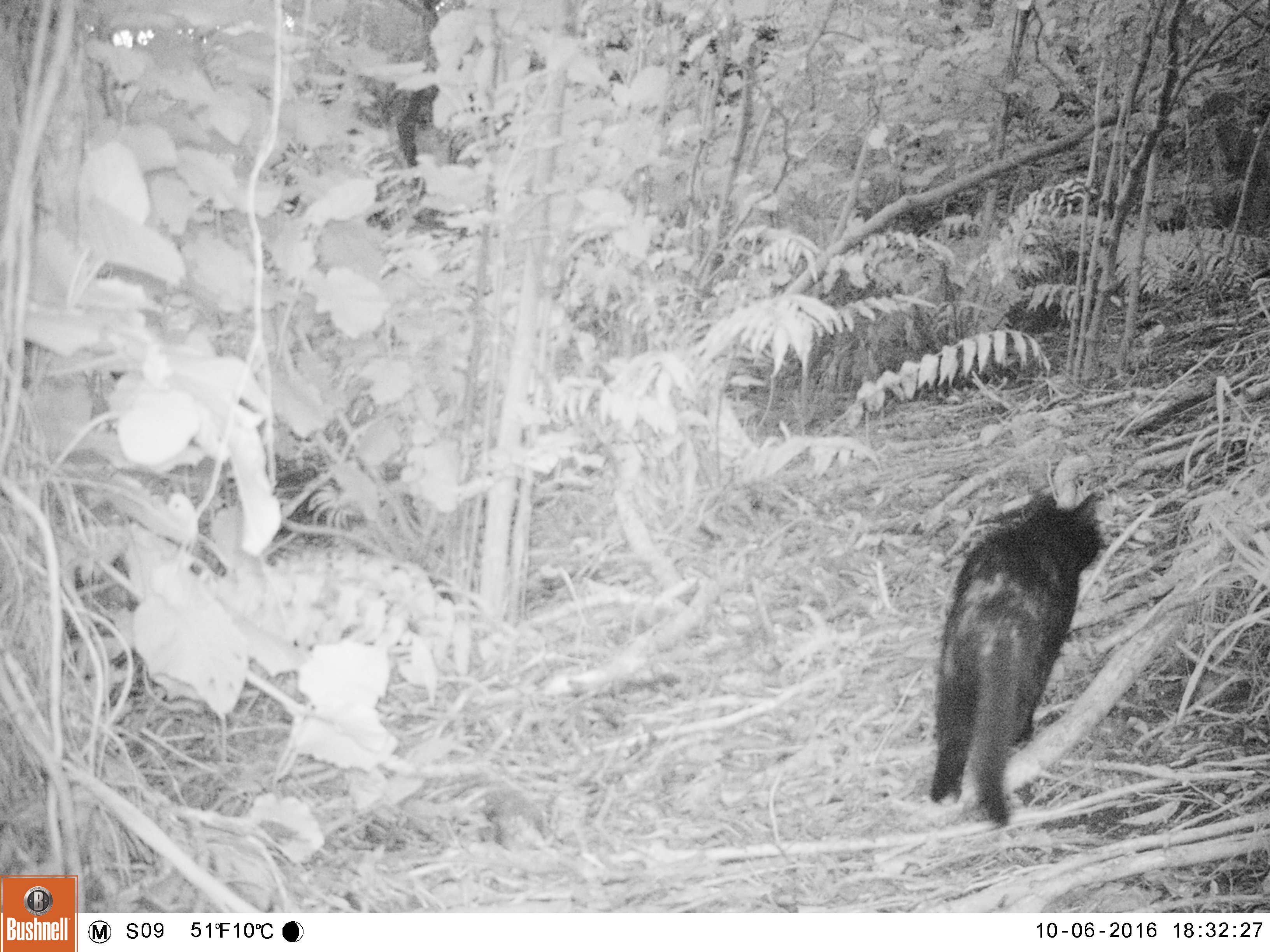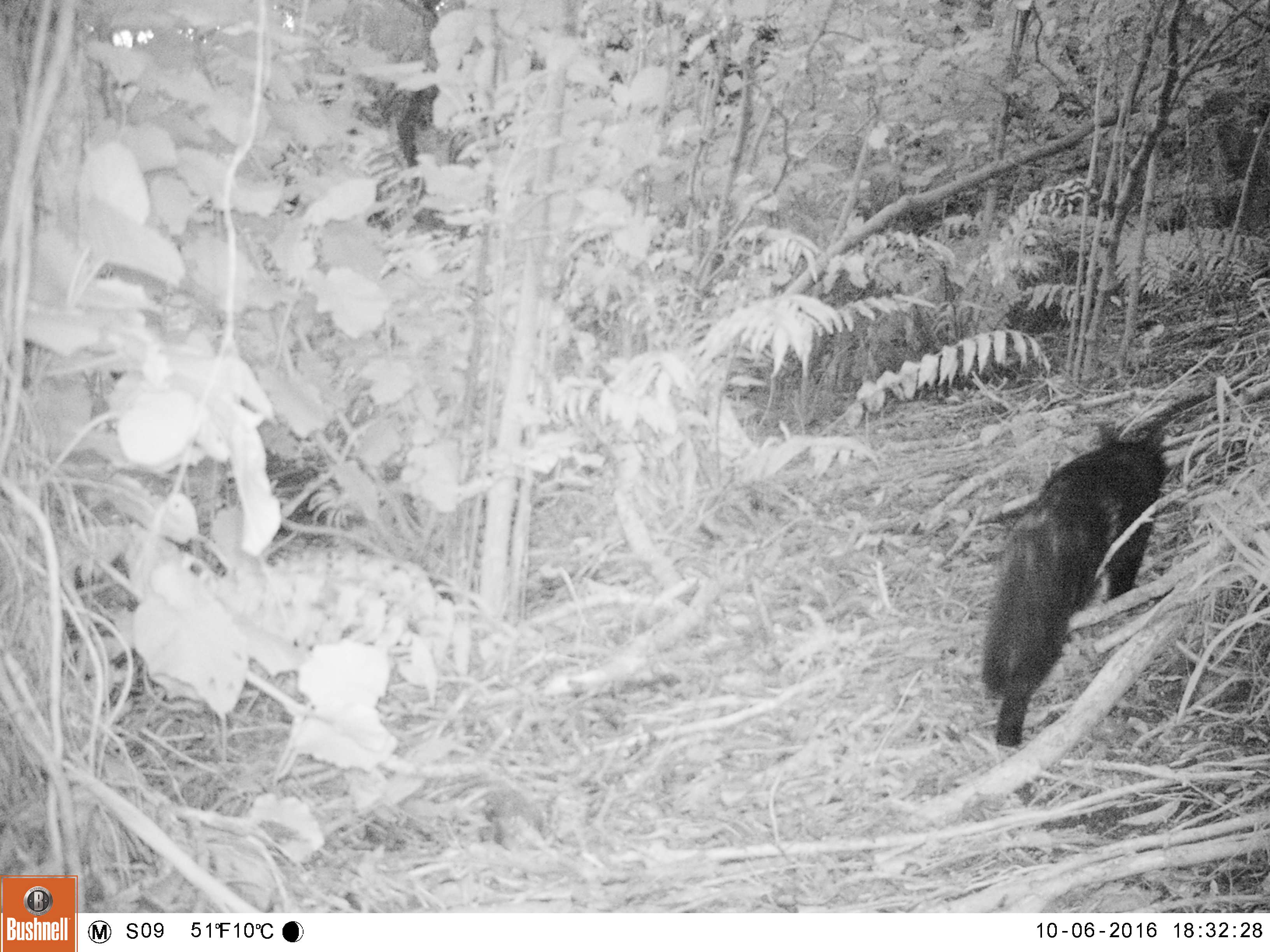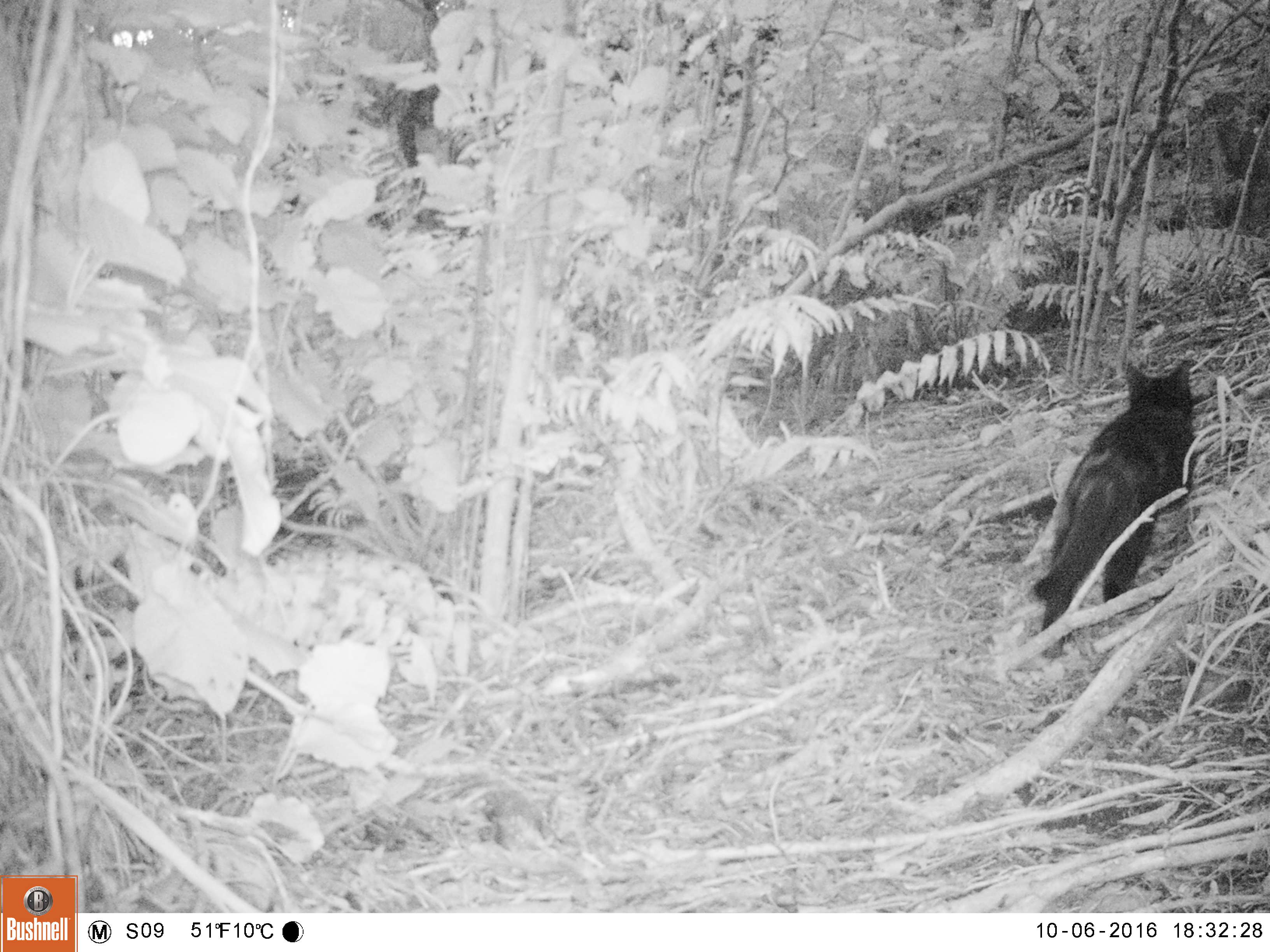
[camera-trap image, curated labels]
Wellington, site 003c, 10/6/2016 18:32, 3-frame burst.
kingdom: Animalia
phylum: Chordata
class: Mammalia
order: Carnivora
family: Felidae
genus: Felis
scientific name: Felis catus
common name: cat